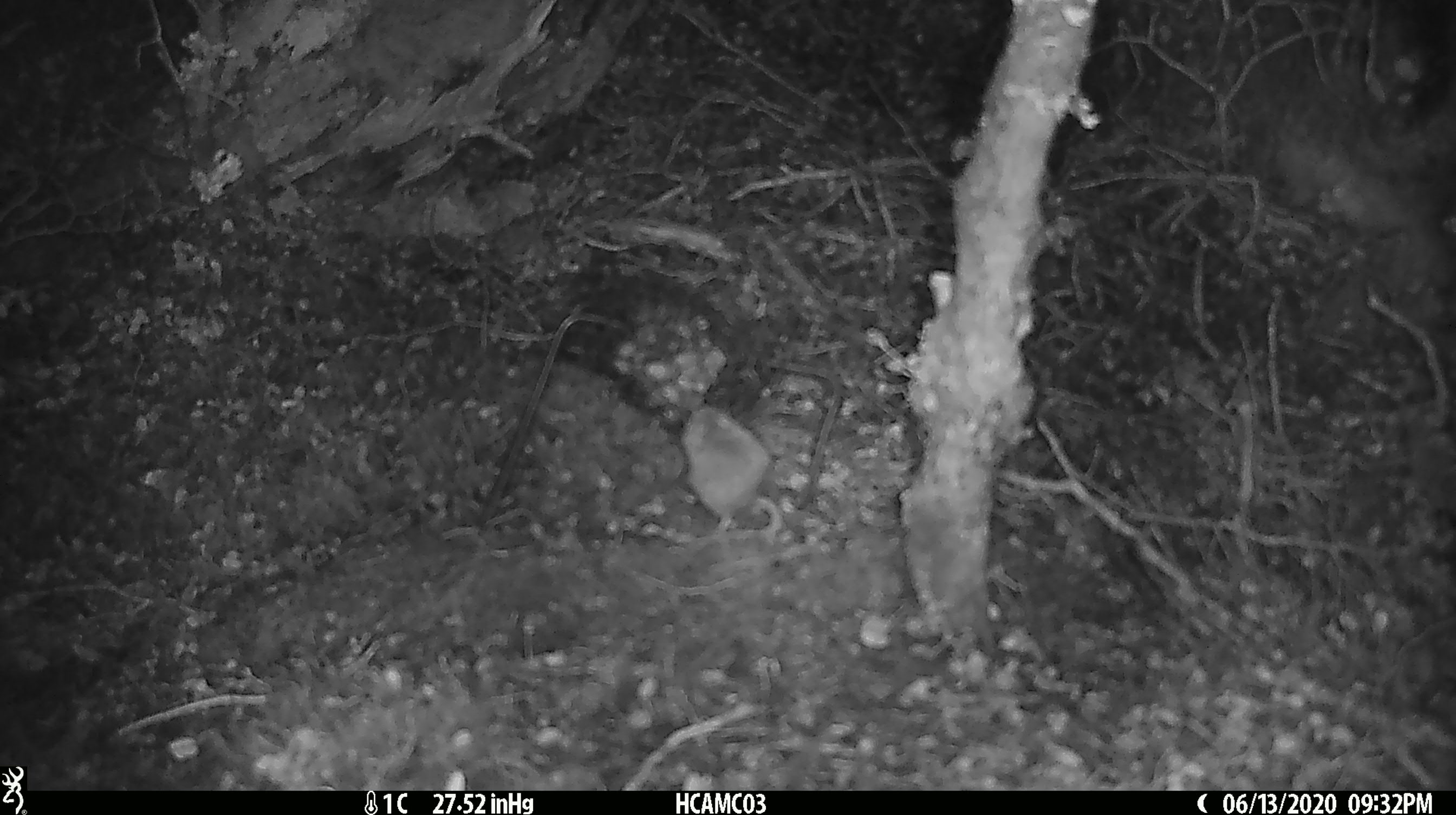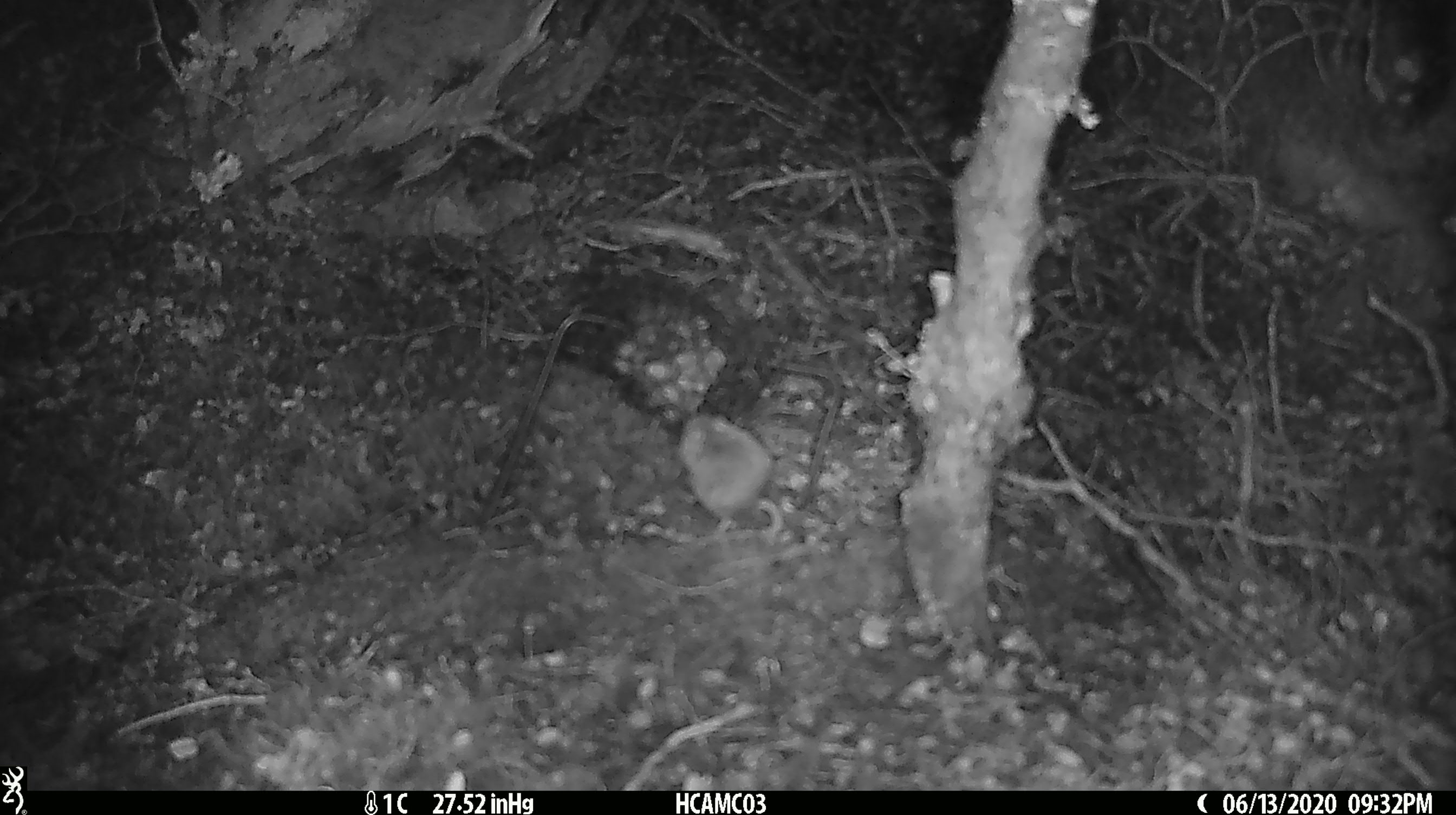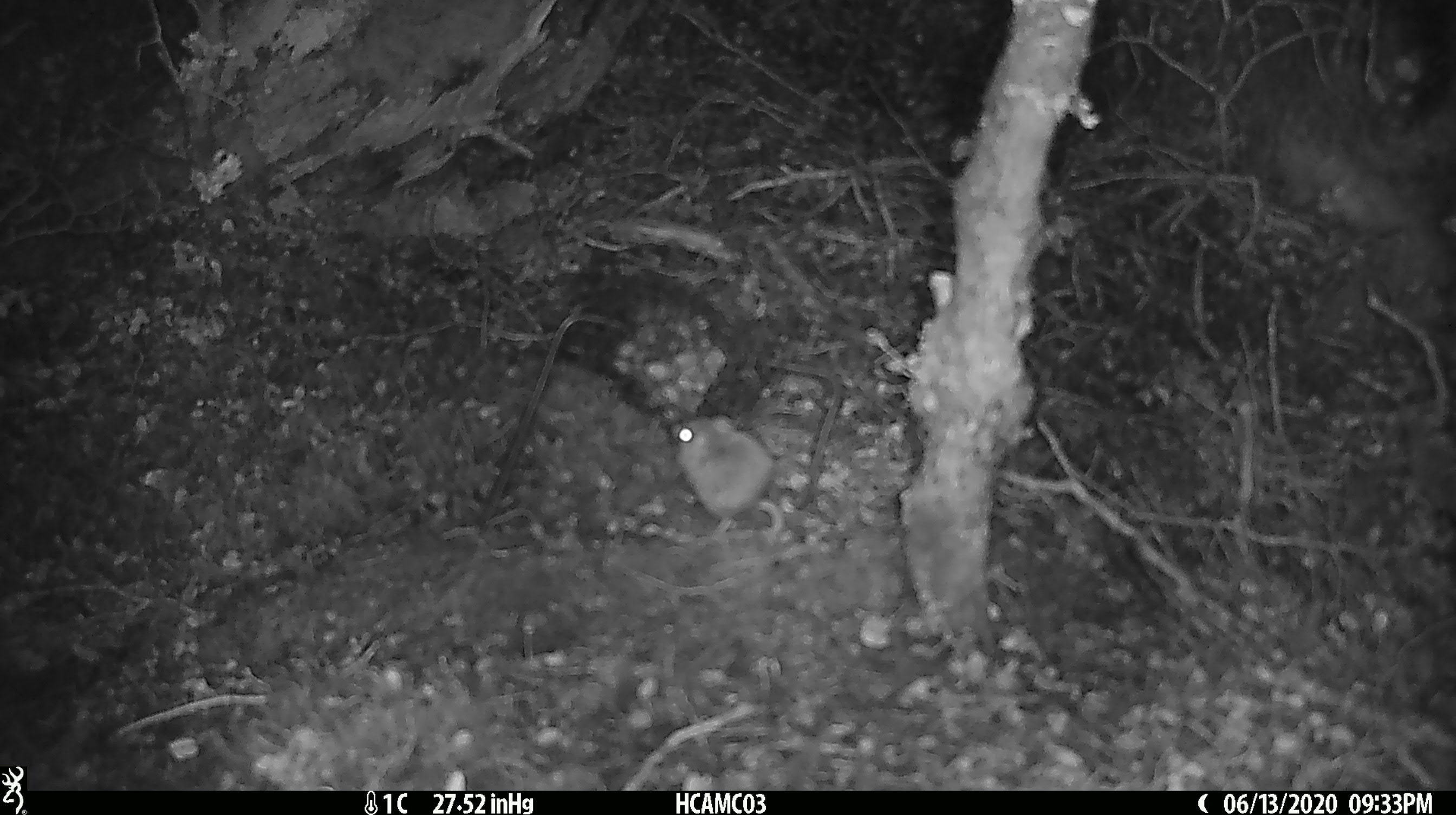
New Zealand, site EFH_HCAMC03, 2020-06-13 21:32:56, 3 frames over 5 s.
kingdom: Animalia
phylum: Chordata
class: Mammalia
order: Rodentia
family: Muridae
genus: Mus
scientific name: Mus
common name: mouse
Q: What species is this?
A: Mouse (Mus).